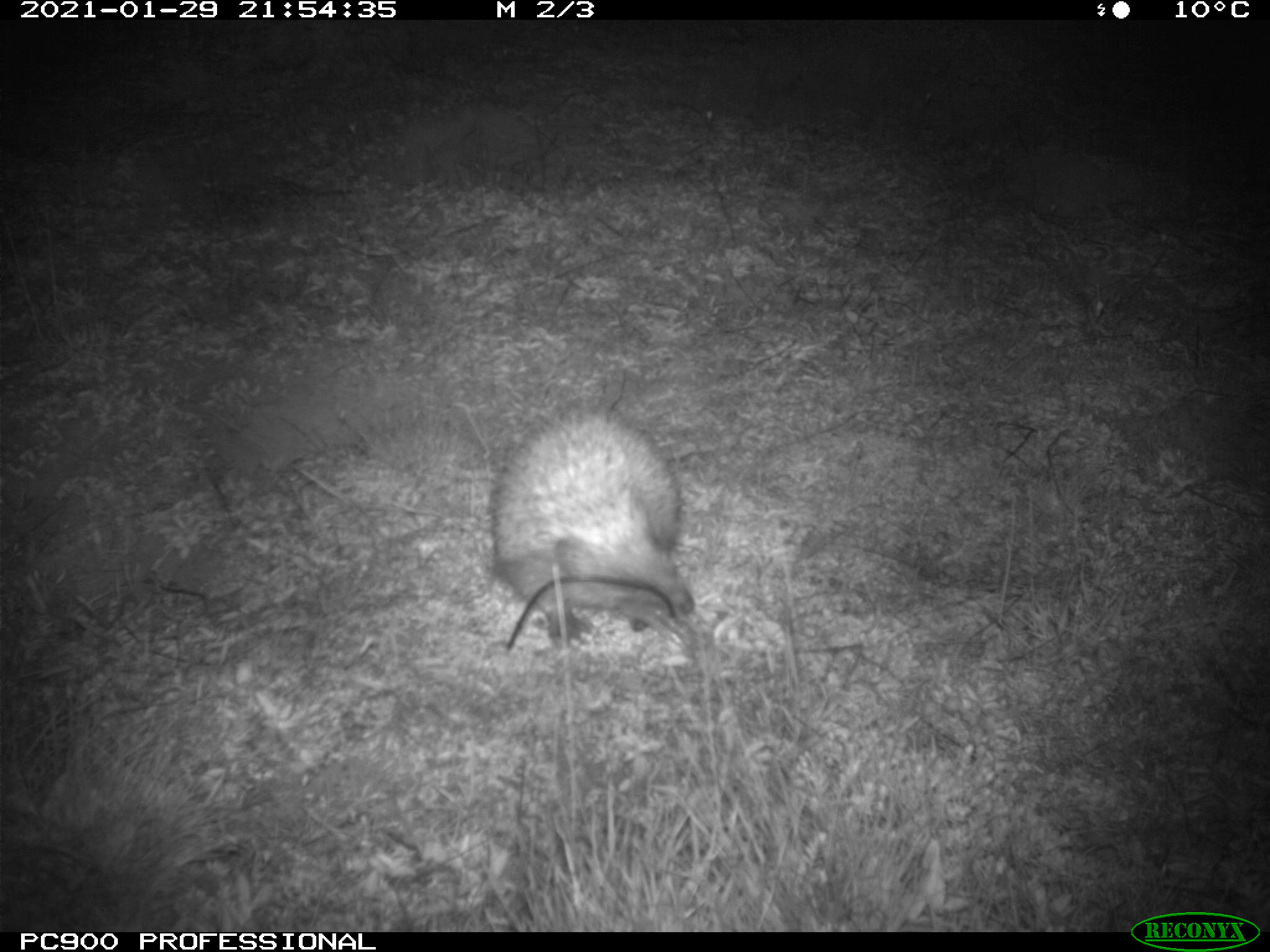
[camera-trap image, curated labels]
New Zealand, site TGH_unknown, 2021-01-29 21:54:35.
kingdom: Animalia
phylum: Chordata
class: Mammalia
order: Eulipotyphla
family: Erinaceidae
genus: Erinaceus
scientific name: Erinaceus europaeus europaeus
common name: european hedgehog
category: hedgehog